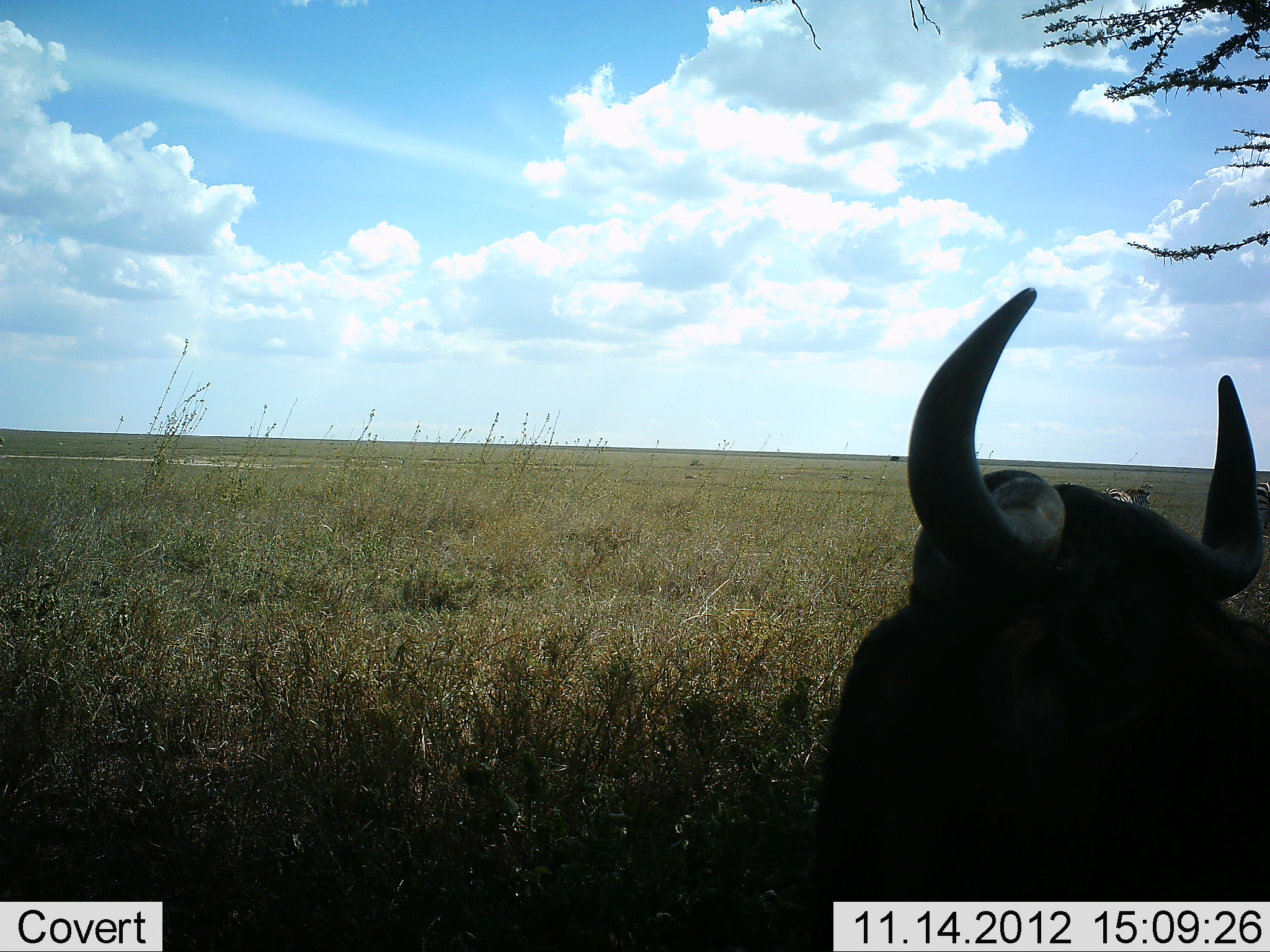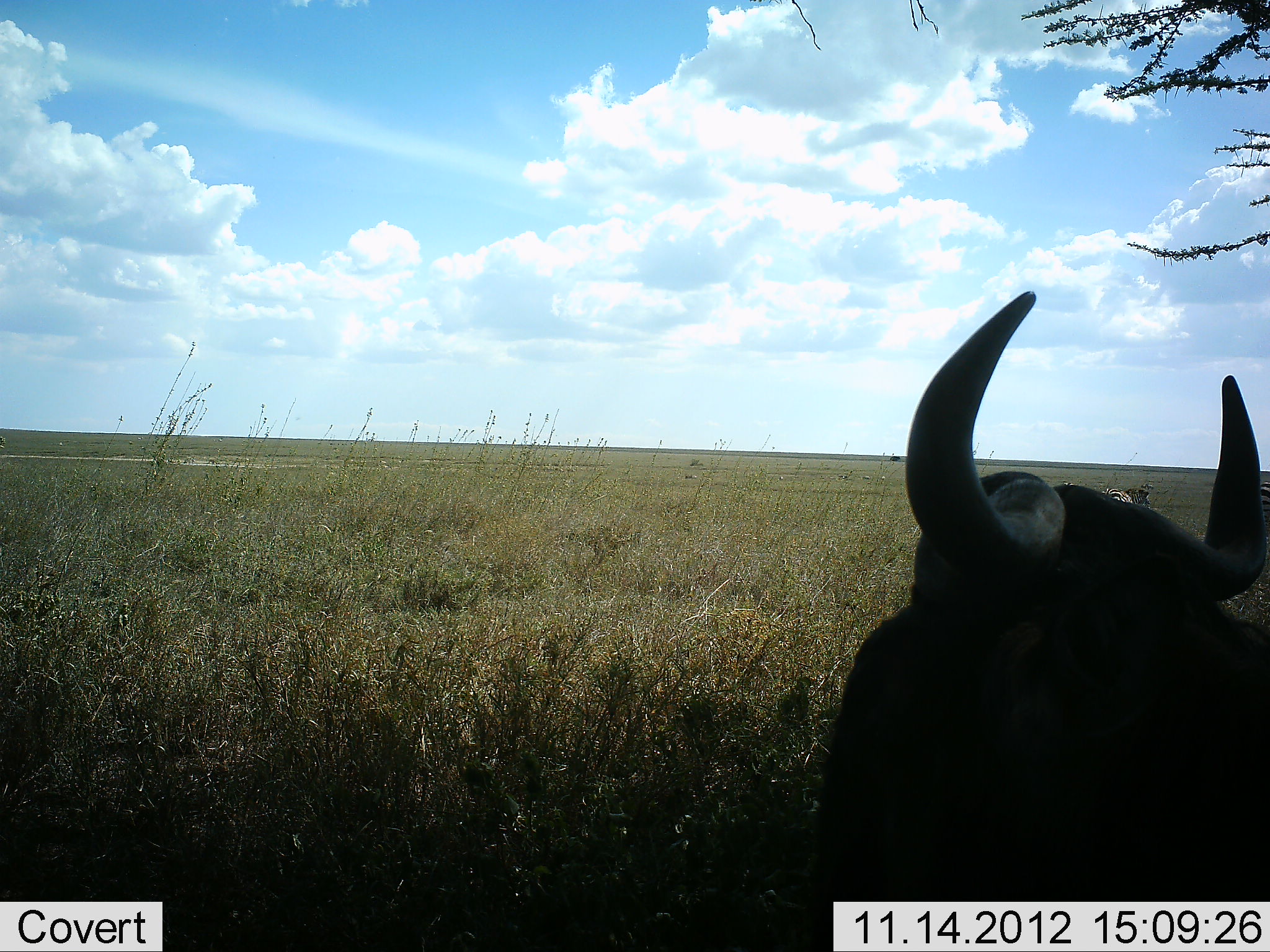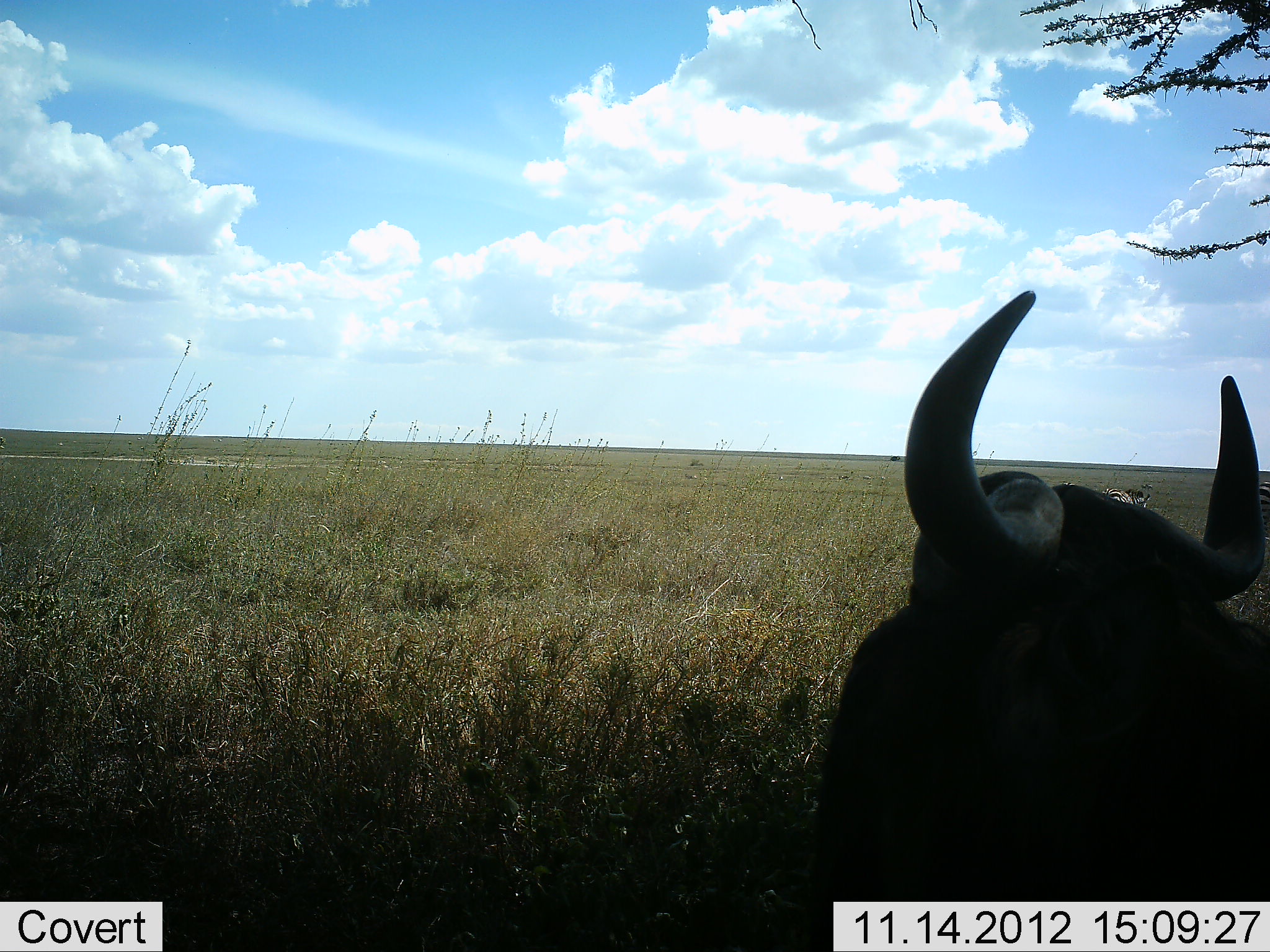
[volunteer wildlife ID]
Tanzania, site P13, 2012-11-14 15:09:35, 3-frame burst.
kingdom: Animalia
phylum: Chordata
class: Mammalia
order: Artiodactyla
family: Bovidae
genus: Connochaetes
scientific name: Connochaetes taurinus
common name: blue wildebeest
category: wildebeest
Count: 1.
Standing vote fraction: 17%.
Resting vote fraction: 89%.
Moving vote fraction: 0%.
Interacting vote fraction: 0%.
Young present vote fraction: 0%.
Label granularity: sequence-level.